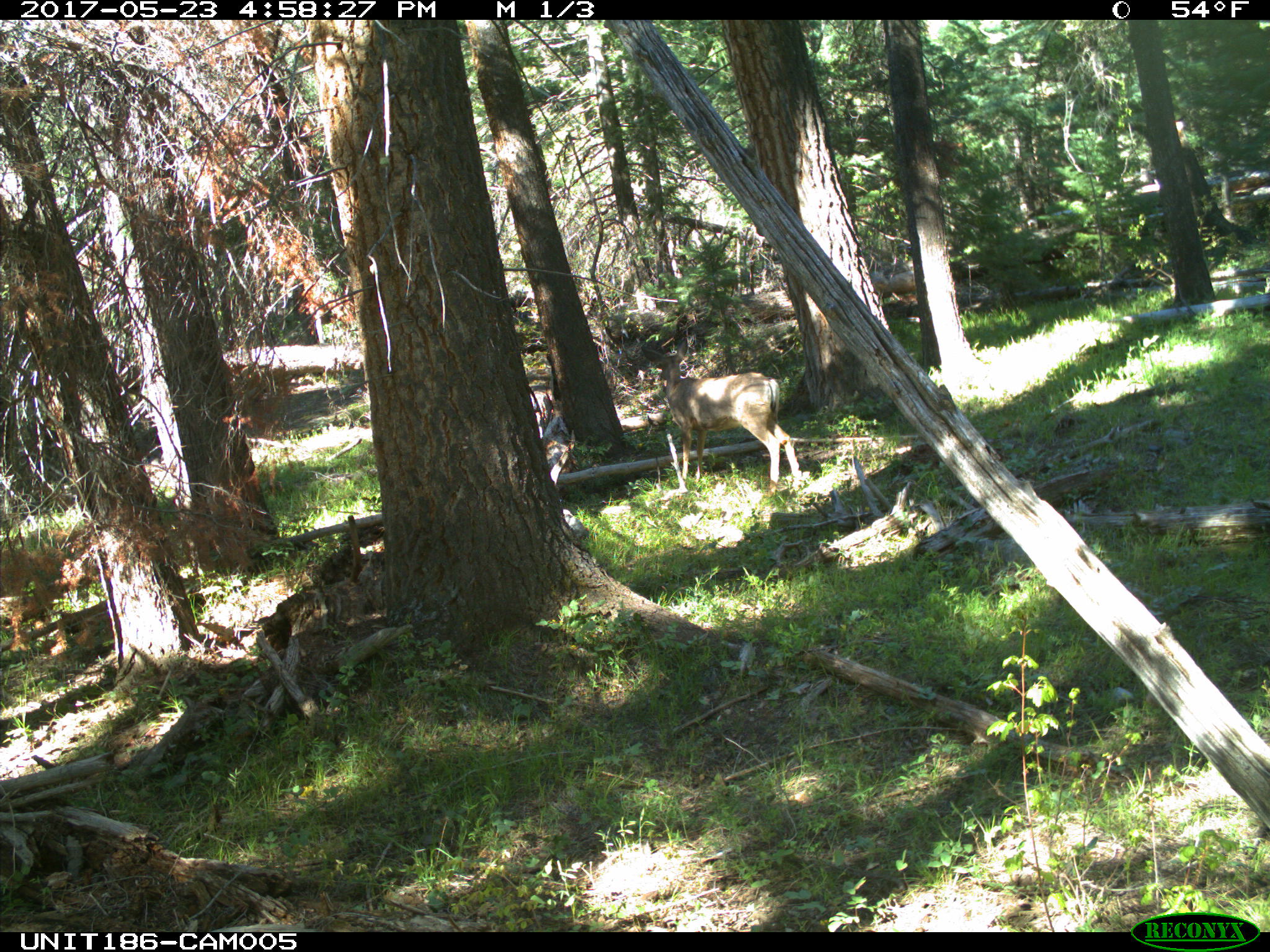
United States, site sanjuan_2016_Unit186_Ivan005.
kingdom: Animalia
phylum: Chordata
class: Mammalia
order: Artiodactyla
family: Cervidae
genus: Odocoileus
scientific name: Odocoileus hemionus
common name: mule deer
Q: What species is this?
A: Odocoileus hemionus (mule deer).